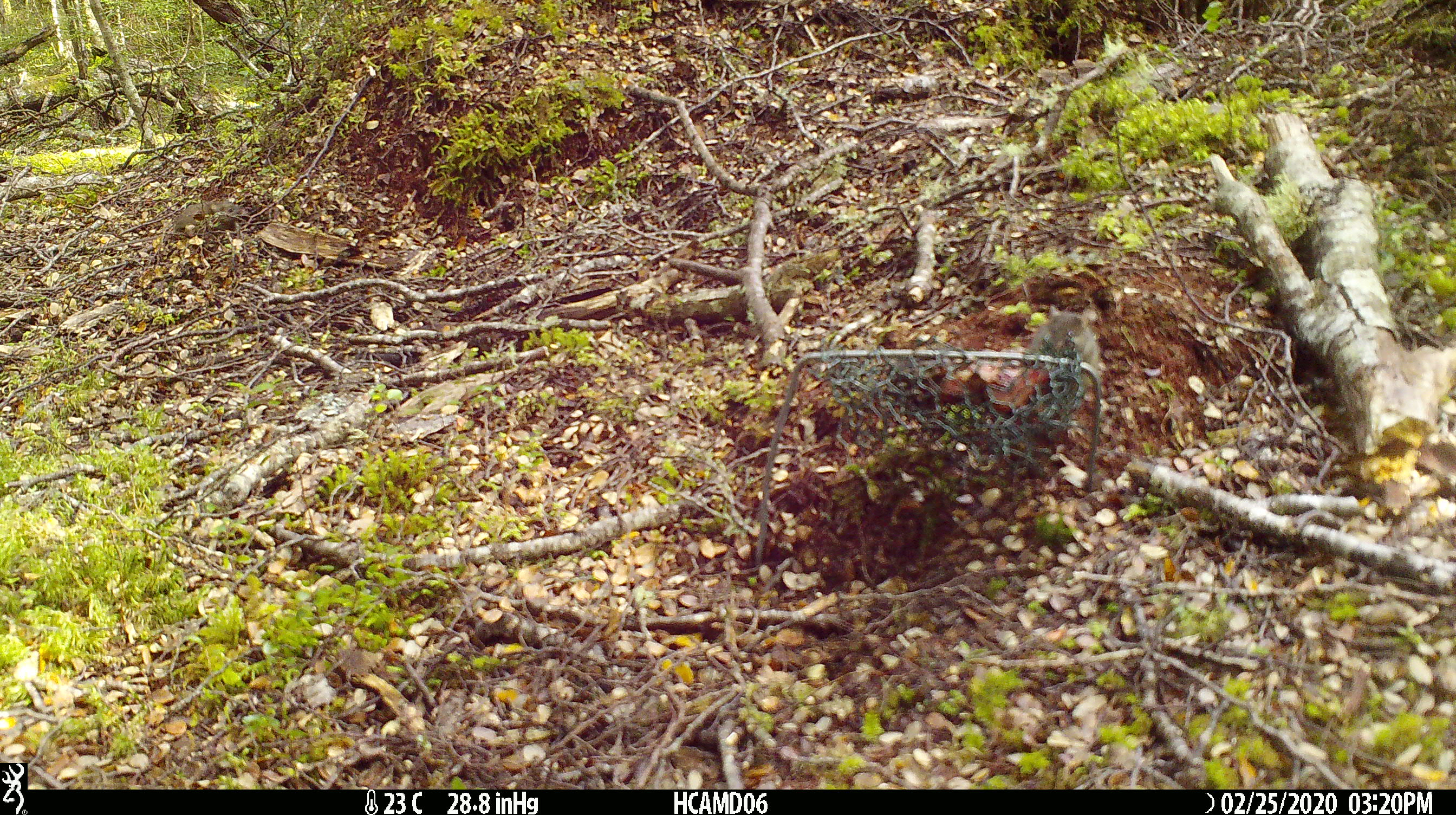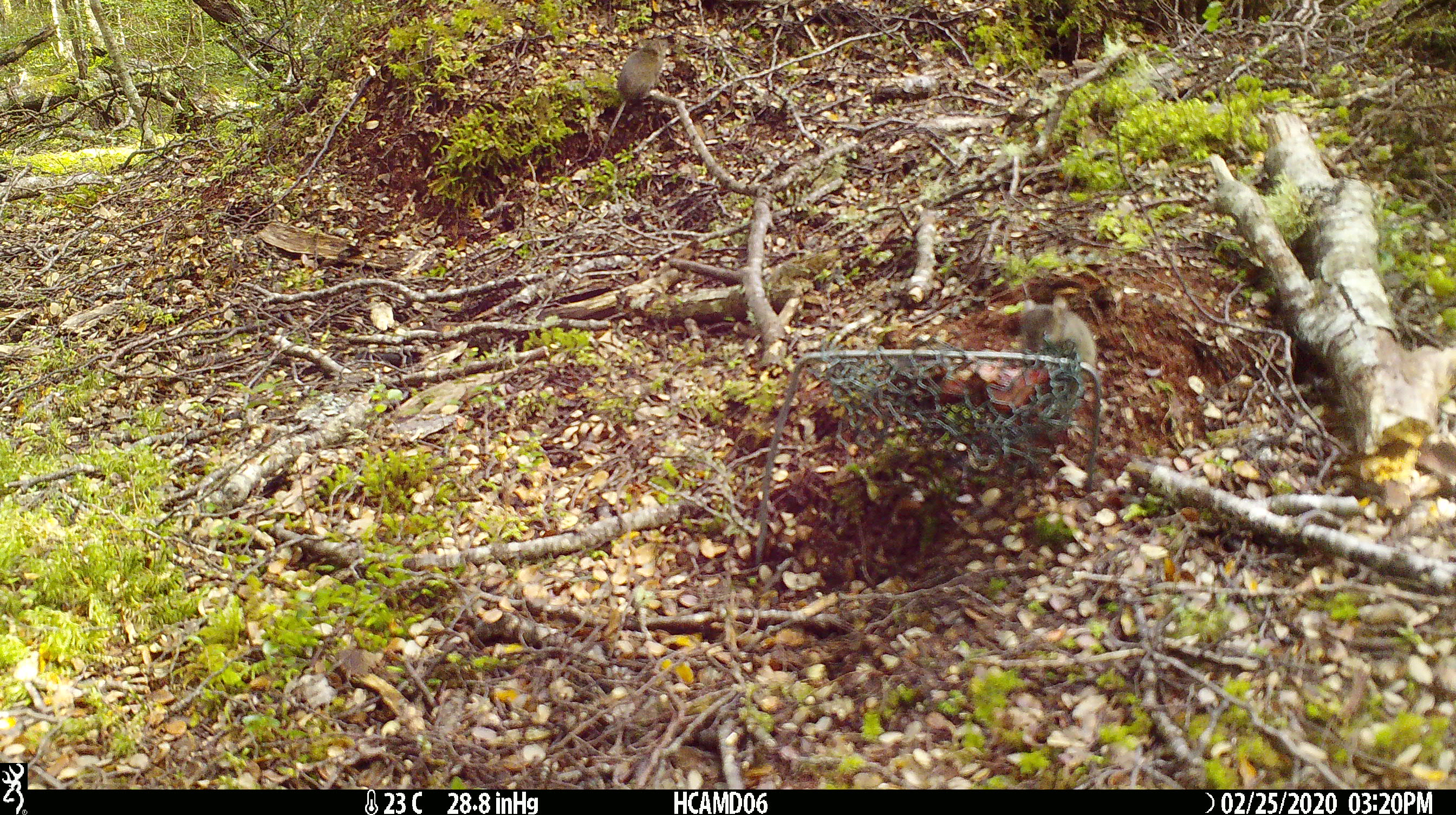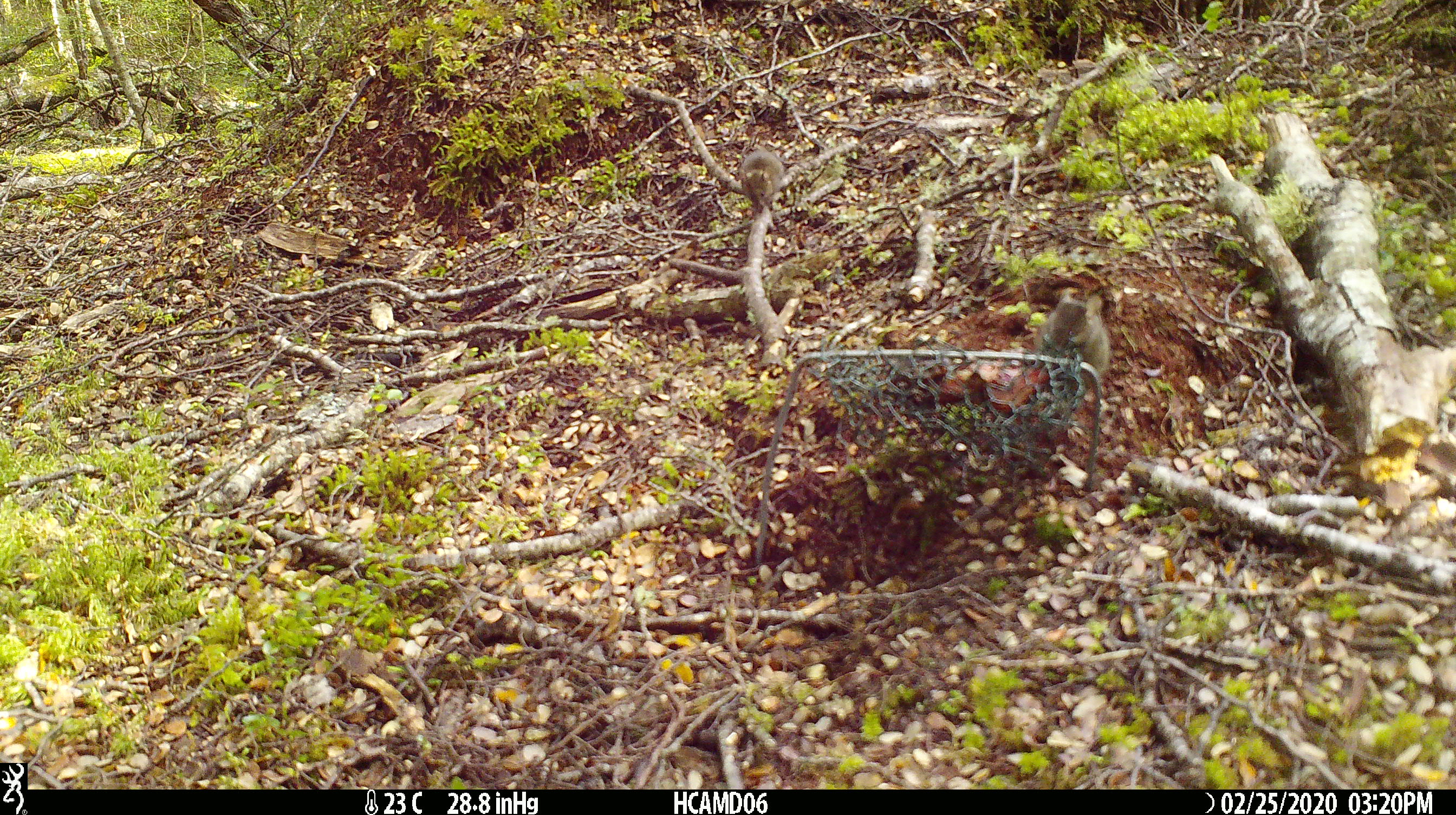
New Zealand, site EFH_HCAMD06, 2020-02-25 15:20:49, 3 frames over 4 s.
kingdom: Animalia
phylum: Chordata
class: Mammalia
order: Rodentia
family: Muridae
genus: Mus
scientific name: Mus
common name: mouse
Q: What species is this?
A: Mouse (Mus).